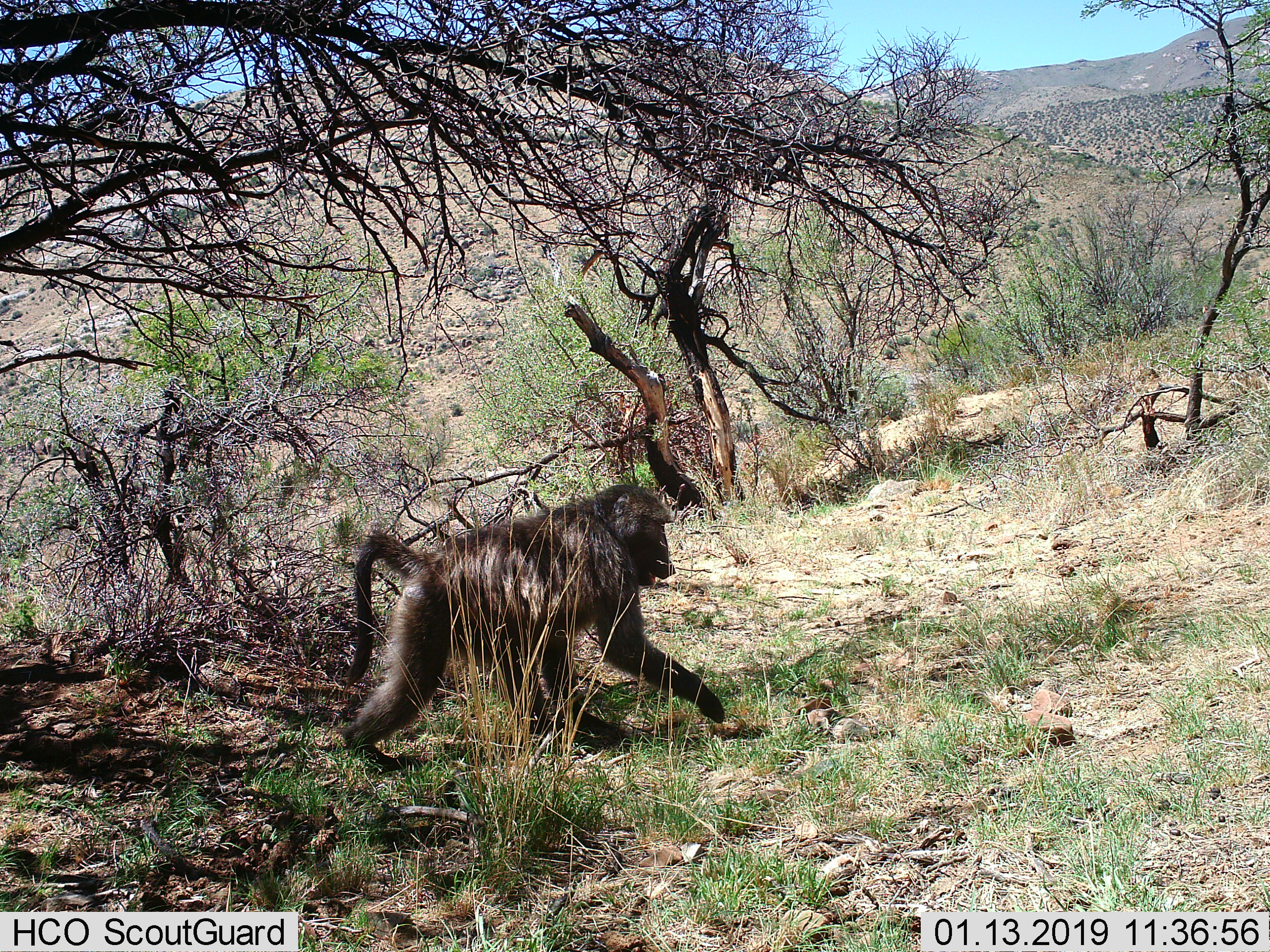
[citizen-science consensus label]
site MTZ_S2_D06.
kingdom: Animalia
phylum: Chordata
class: Mammalia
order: Primates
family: Cercopithecidae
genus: Papio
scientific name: Papio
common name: baboon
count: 1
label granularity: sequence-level